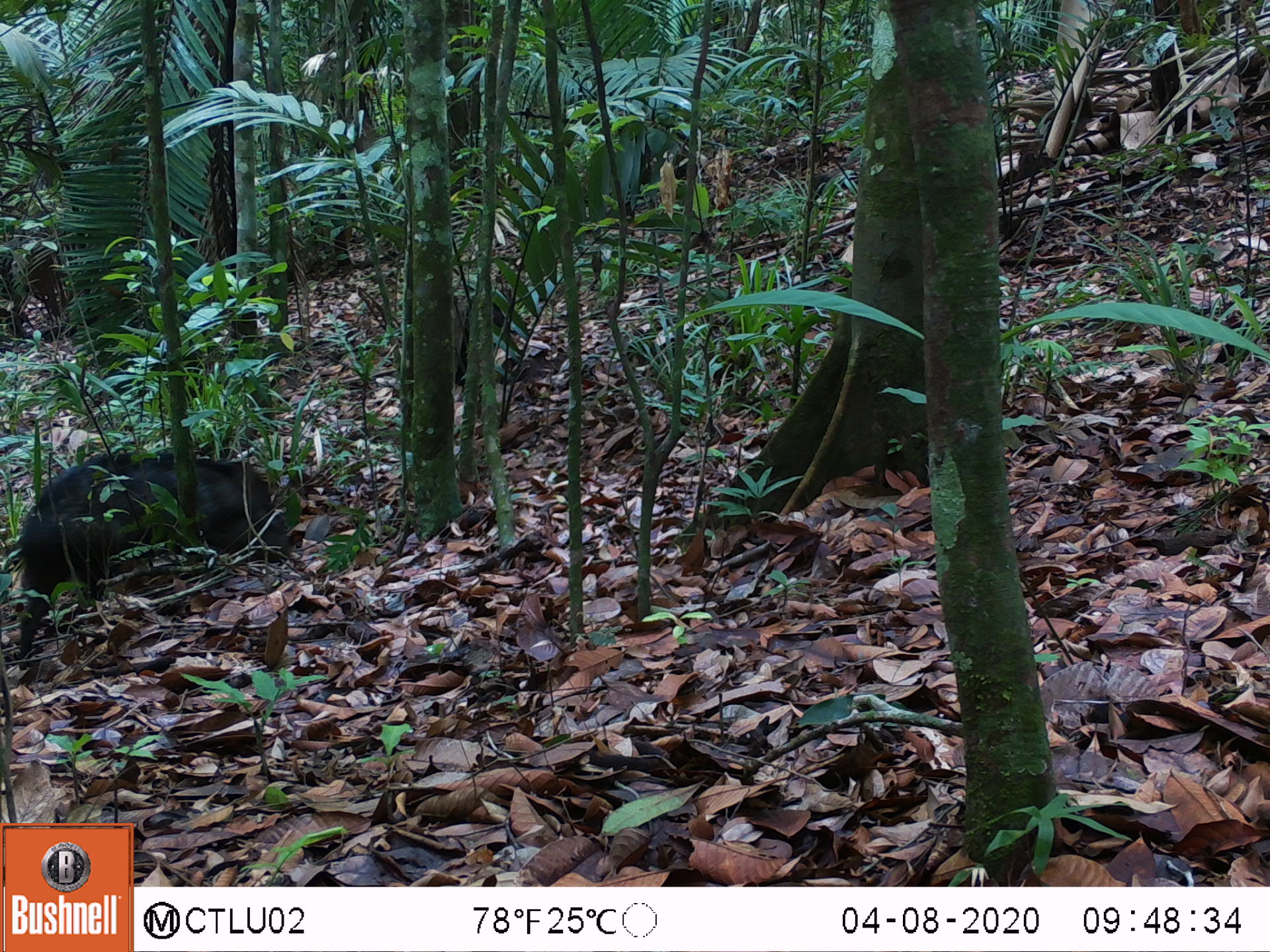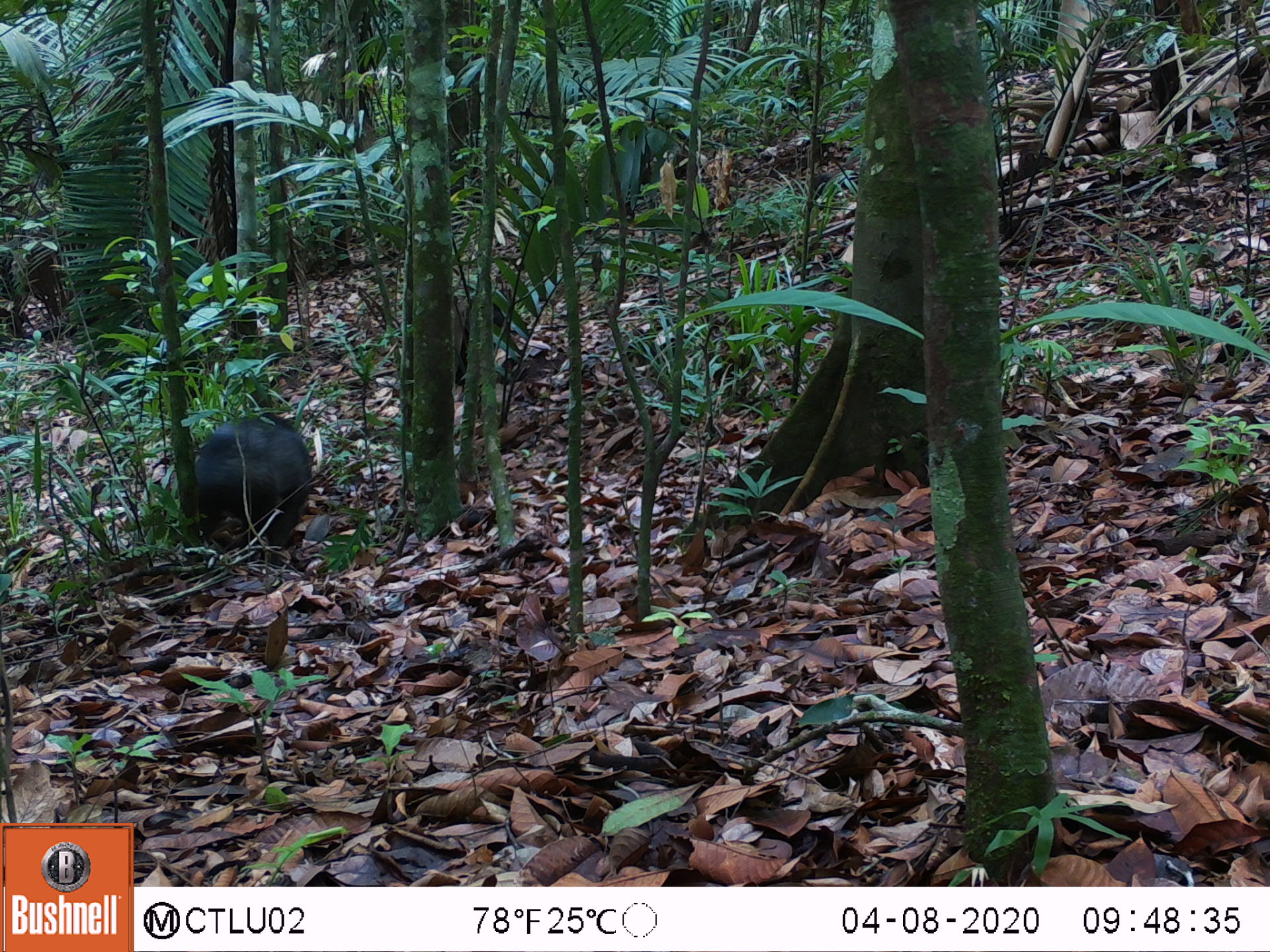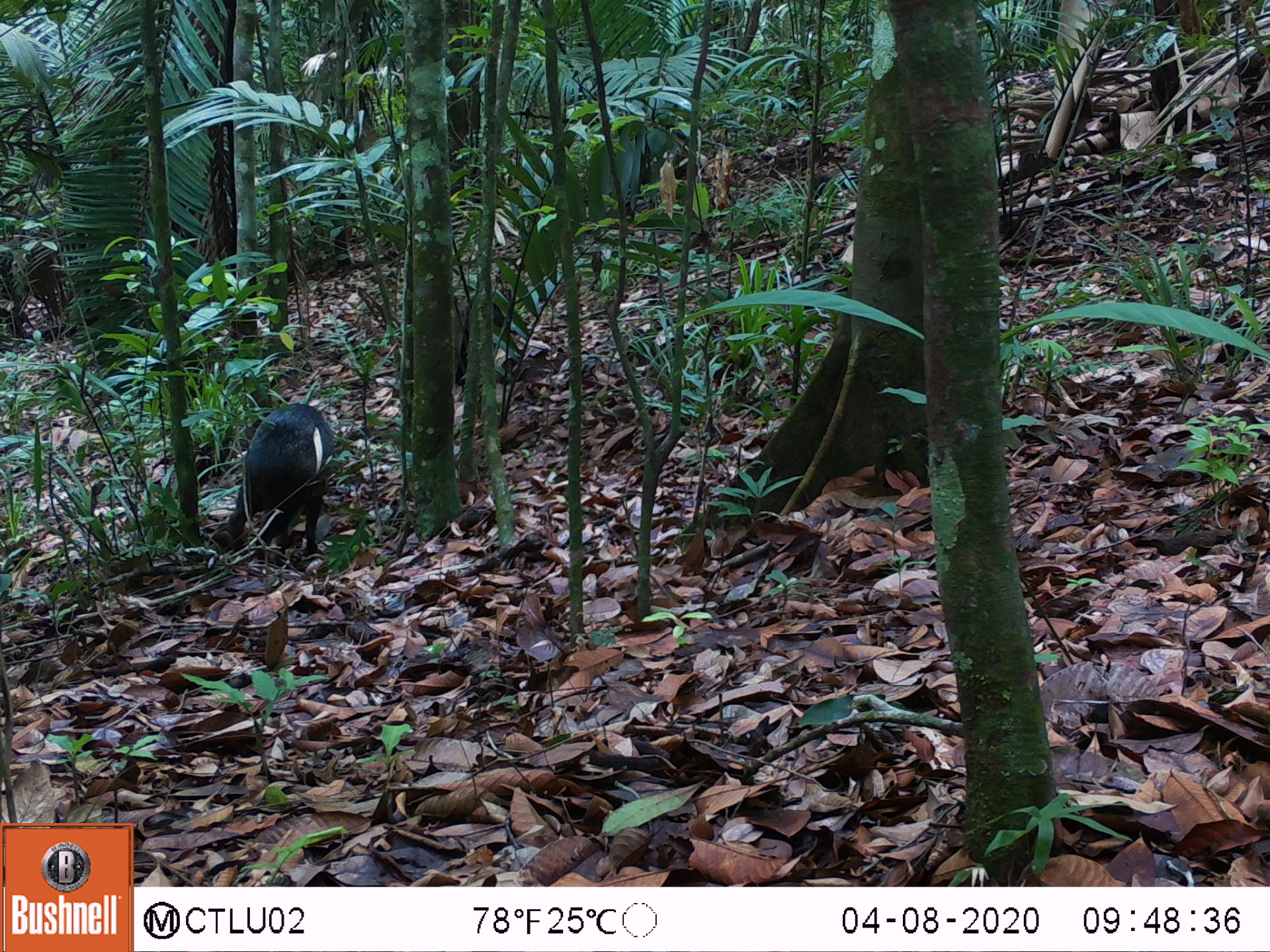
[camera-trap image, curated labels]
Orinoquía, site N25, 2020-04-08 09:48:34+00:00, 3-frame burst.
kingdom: Animalia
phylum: Chordata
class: Mammalia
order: Artiodactyla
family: Tayassuidae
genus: Pecari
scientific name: Pecari tajacu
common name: collared peccary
Collared peccary (Pecari tajacu).